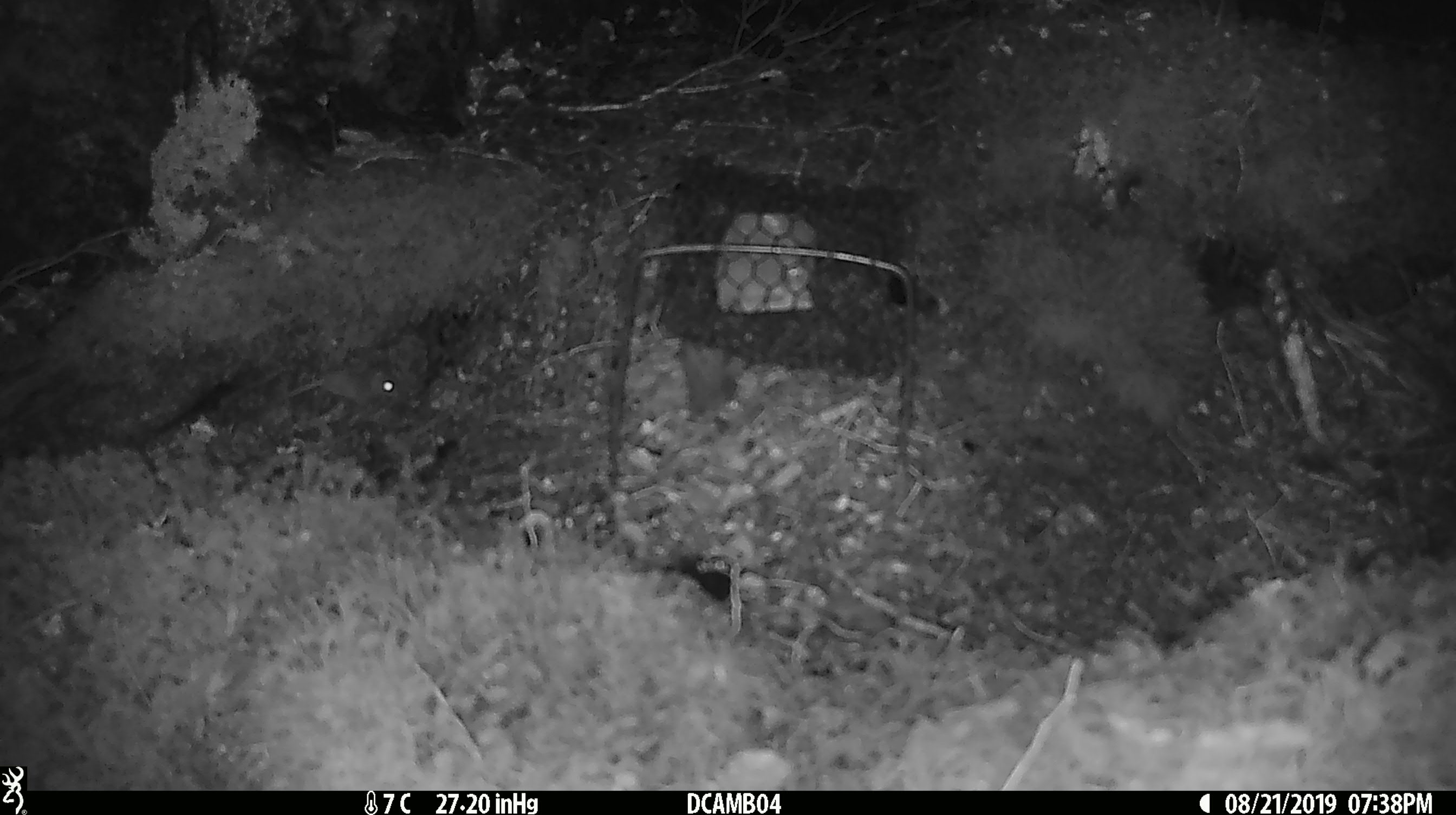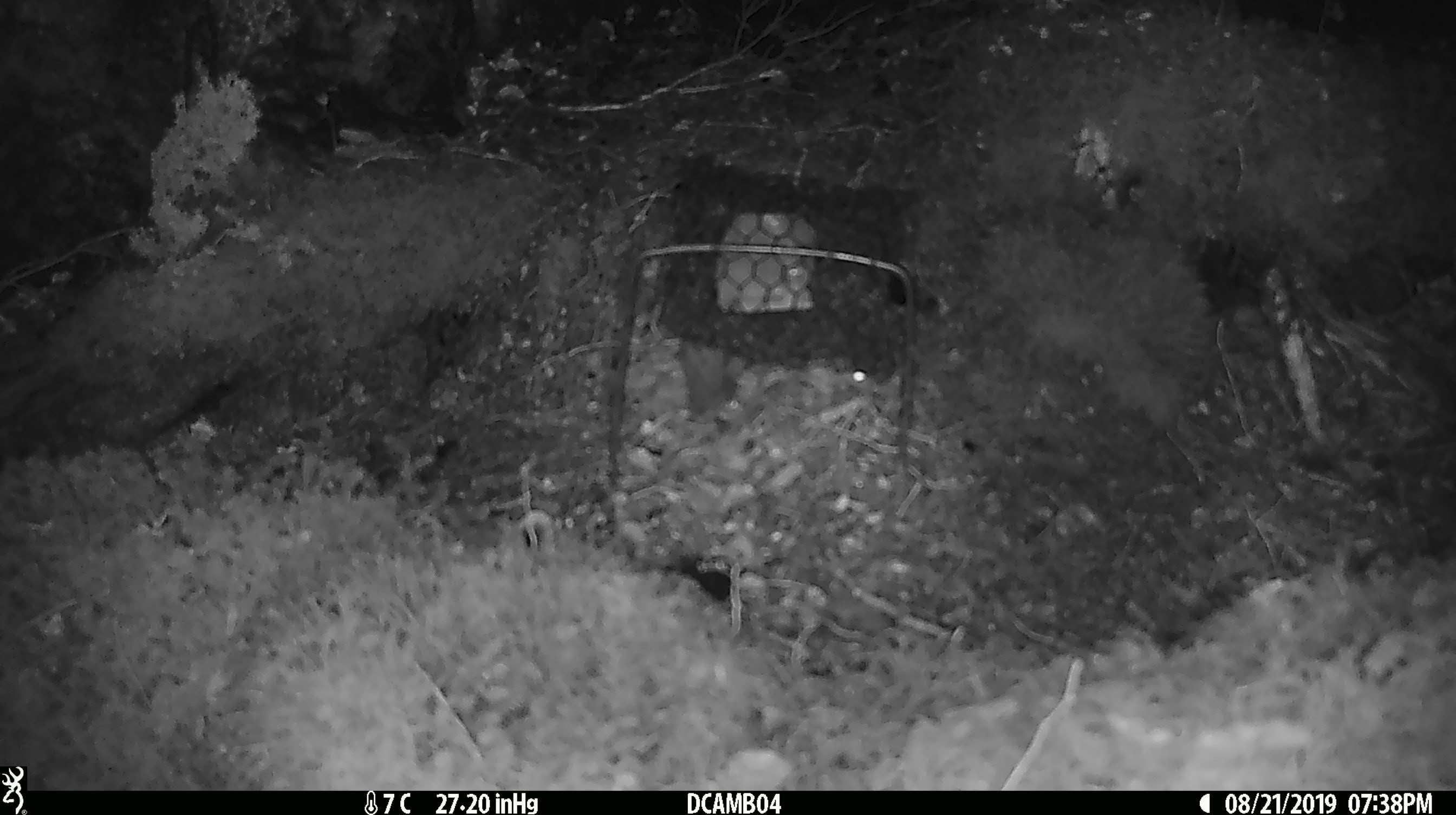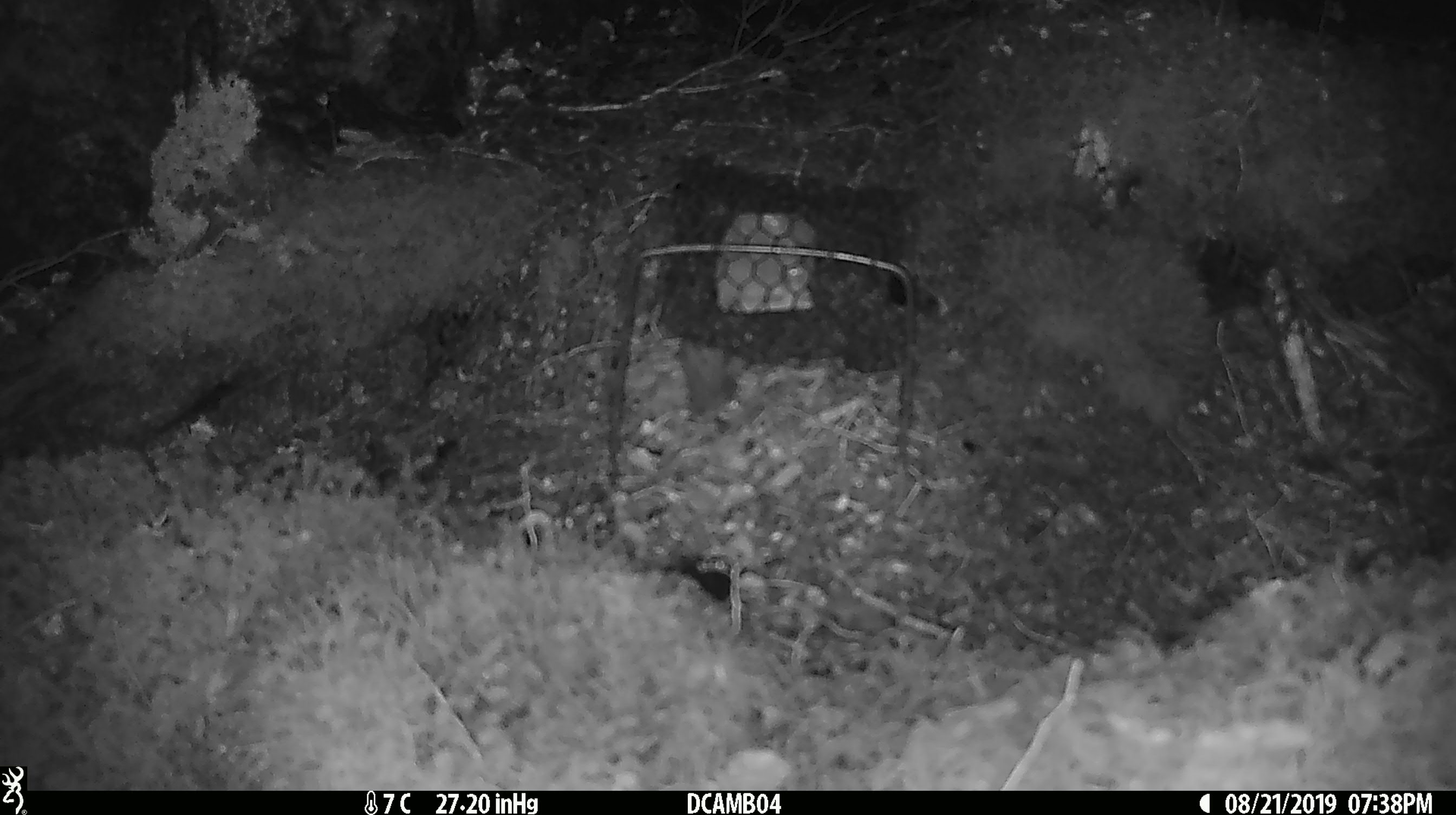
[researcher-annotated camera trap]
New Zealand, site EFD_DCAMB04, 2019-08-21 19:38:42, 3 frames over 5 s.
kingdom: Animalia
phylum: Chordata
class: Mammalia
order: Rodentia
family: Muridae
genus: Mus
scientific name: Mus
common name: mouse